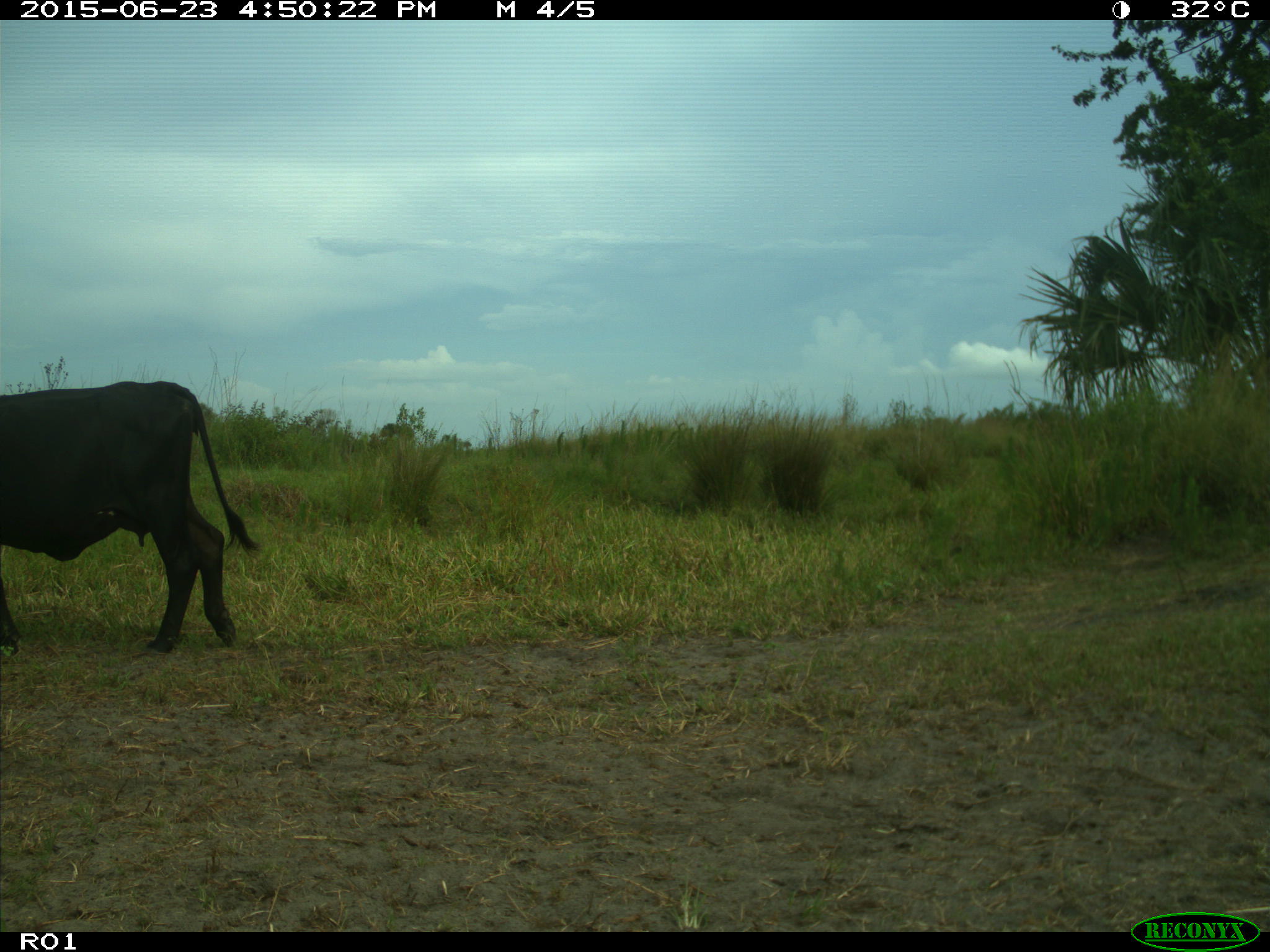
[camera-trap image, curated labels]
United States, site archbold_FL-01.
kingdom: Animalia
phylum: Chordata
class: Mammalia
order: Artiodactyla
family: Bovidae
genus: Bos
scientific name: Bos taurus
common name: domestic cow